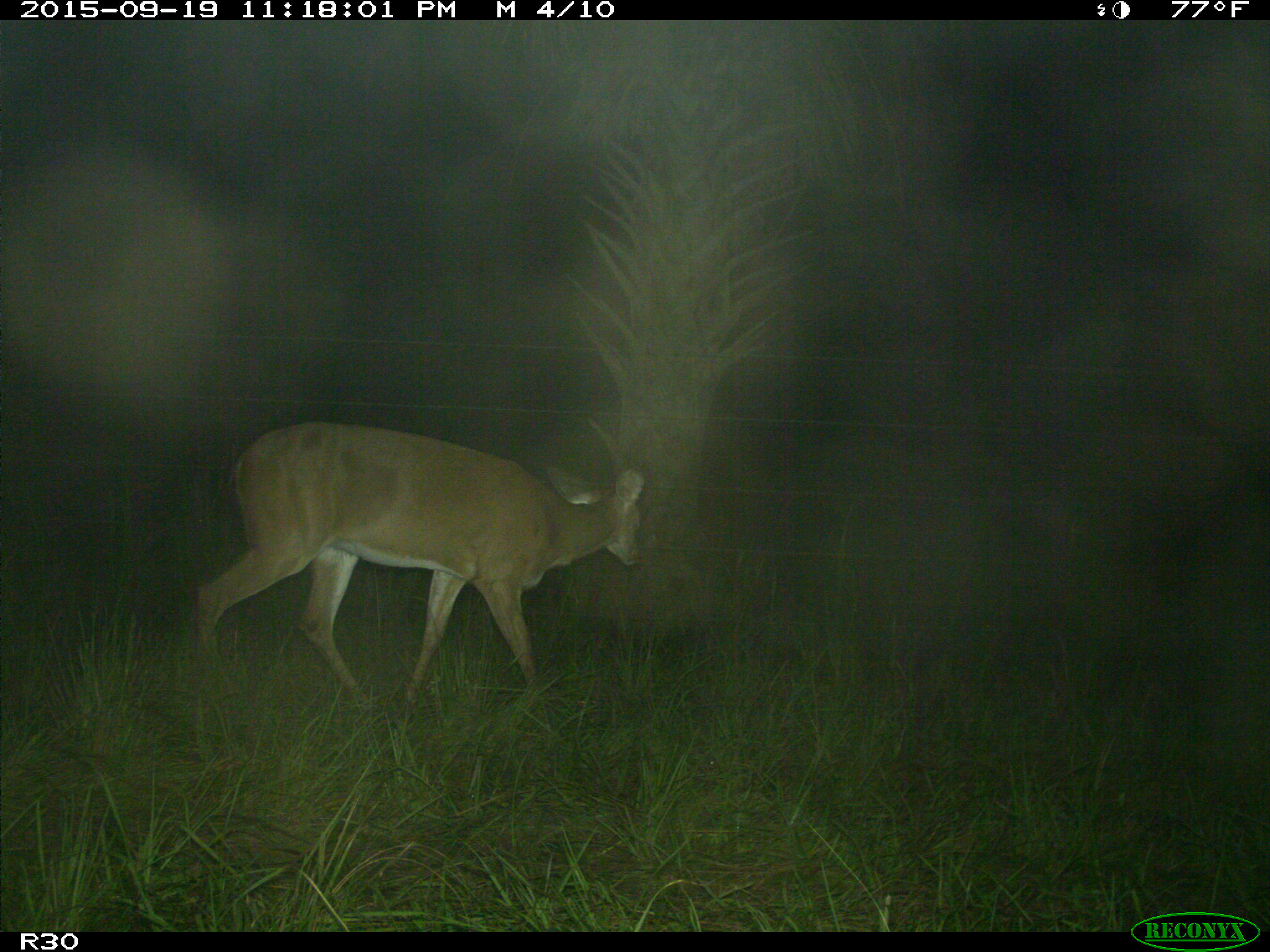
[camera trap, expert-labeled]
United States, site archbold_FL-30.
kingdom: Animalia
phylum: Chordata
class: Mammalia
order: Artiodactyla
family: Cervidae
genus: Odocoileus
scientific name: Odocoileus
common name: deer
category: unidentified deer